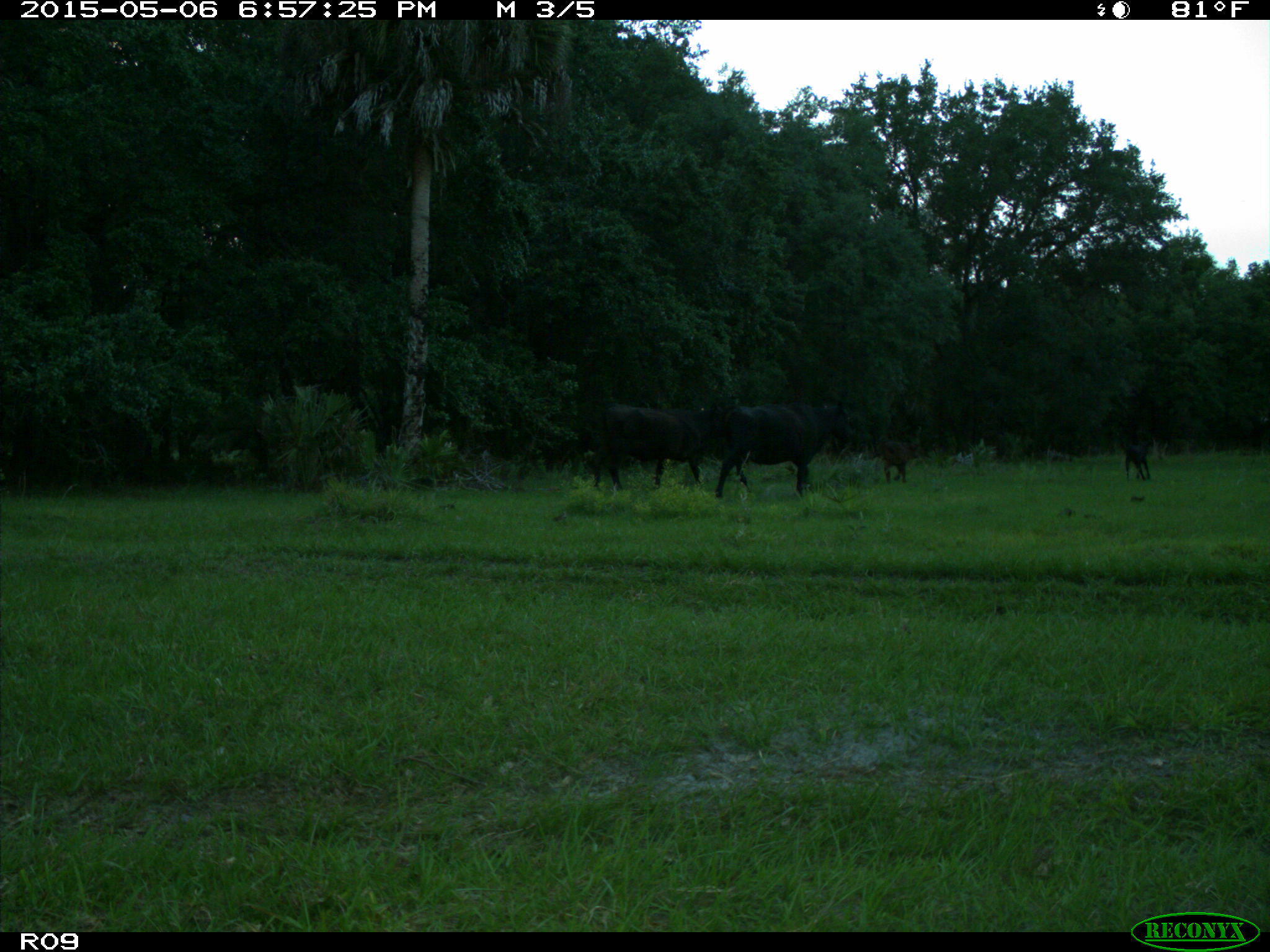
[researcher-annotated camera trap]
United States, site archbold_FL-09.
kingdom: Animalia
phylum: Chordata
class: Mammalia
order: Artiodactyla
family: Bovidae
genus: Bos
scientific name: Bos taurus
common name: domestic cow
Bos taurus (domestic cow).